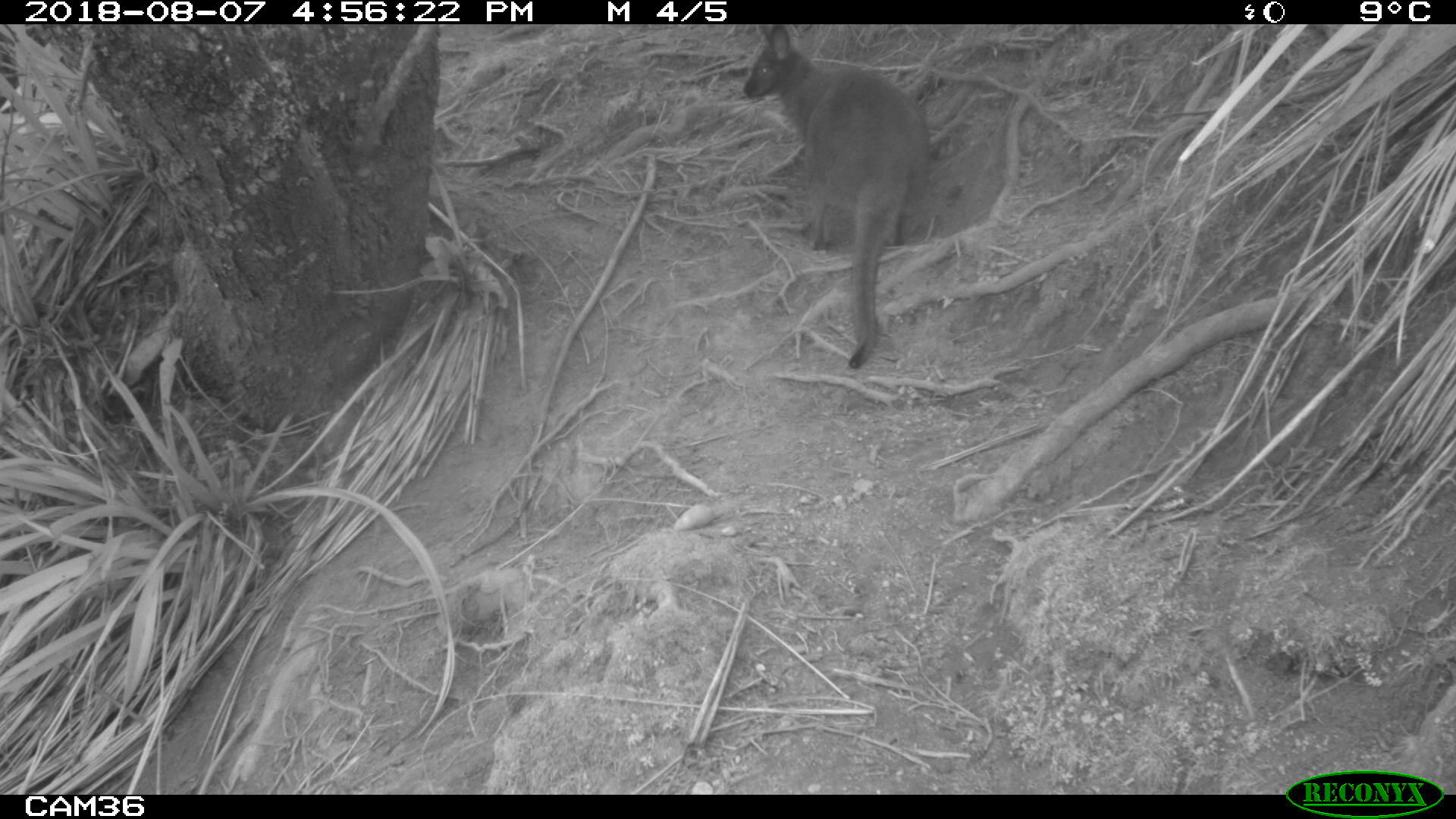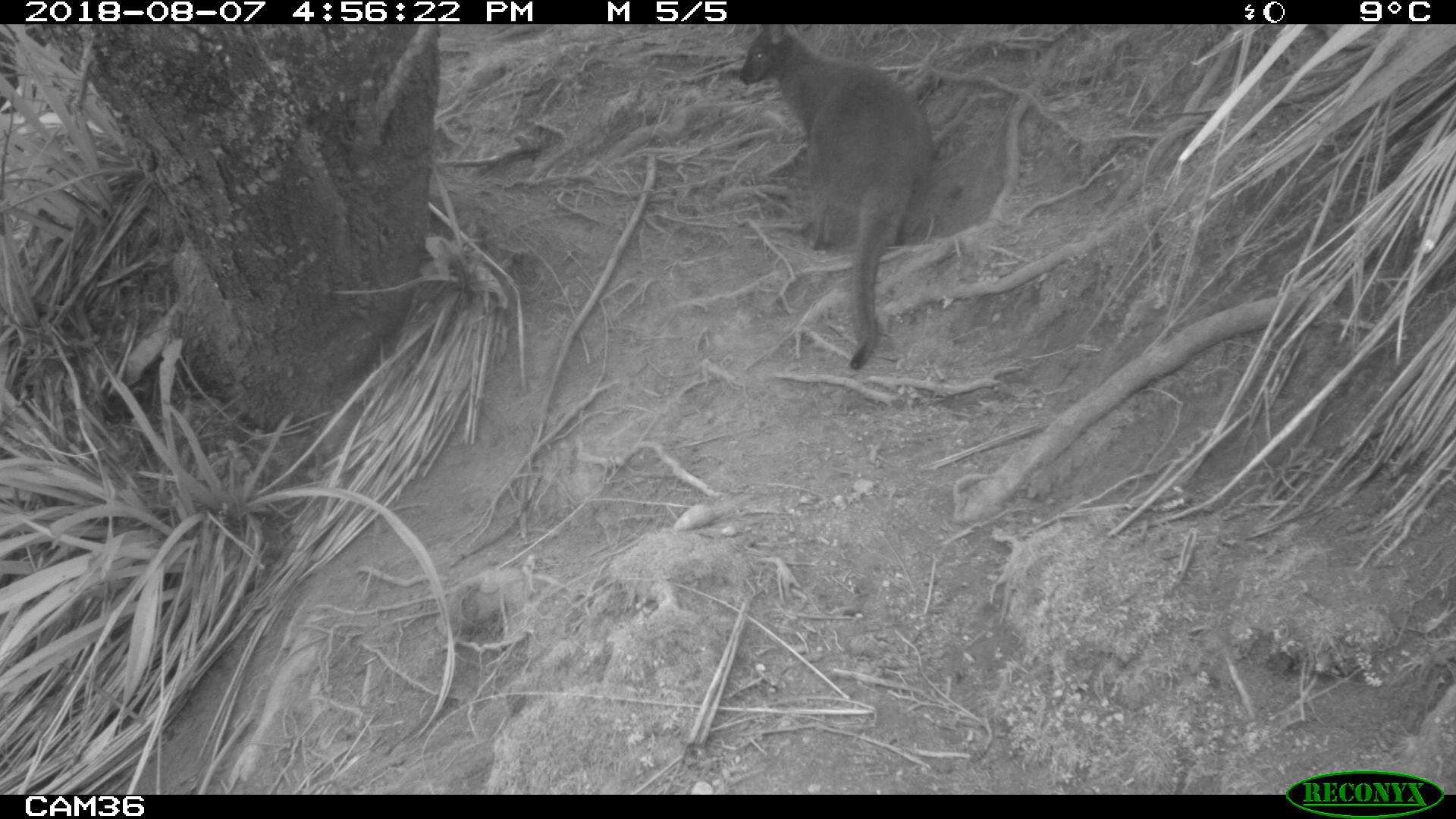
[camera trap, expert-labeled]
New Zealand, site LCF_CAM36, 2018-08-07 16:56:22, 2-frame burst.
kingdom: Animalia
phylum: Chordata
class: Mammalia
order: Diprotodontia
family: Macropodidae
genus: Notamacropus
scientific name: Notamacropus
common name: wallaby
Wallaby (Notamacropus).